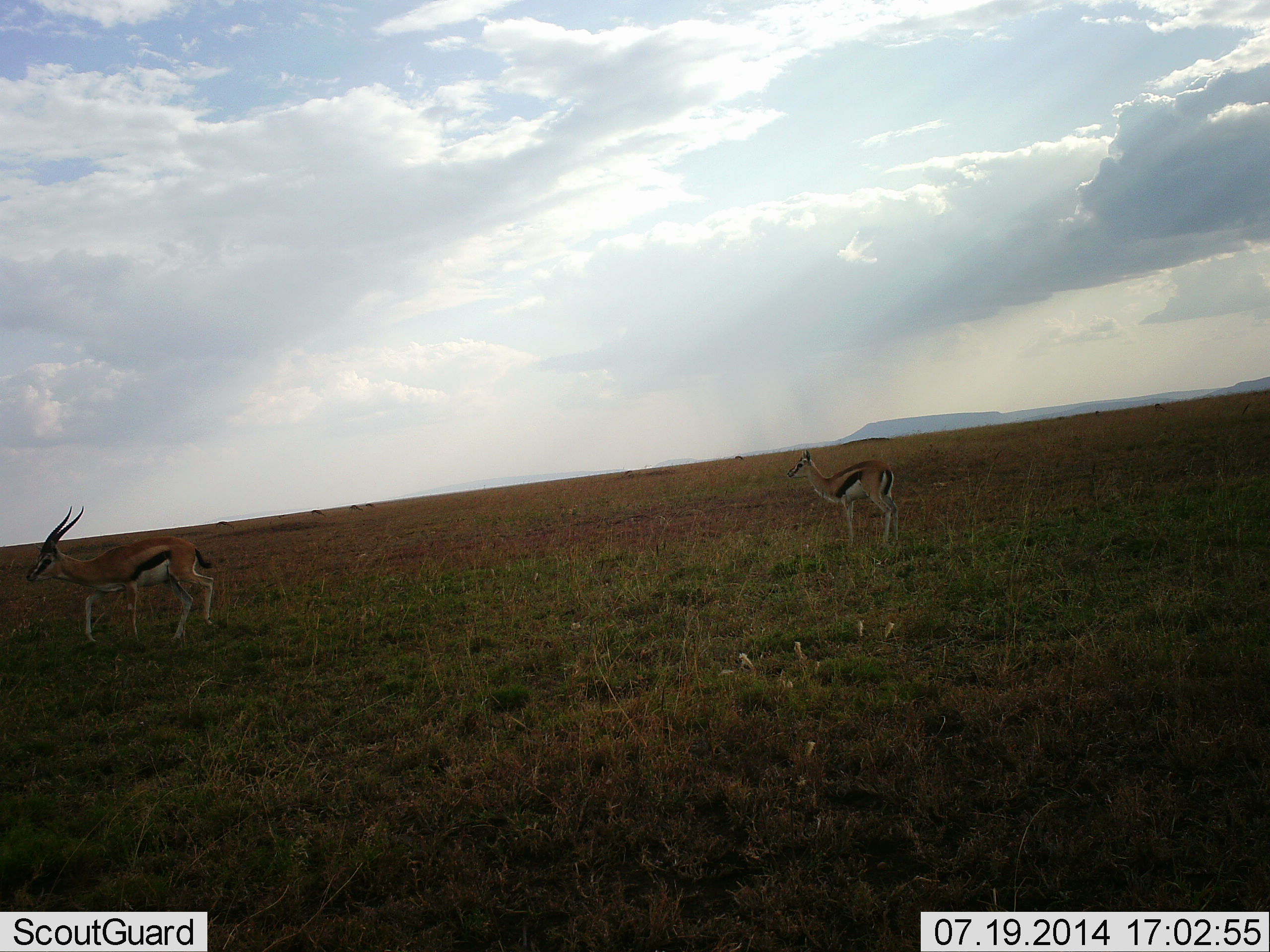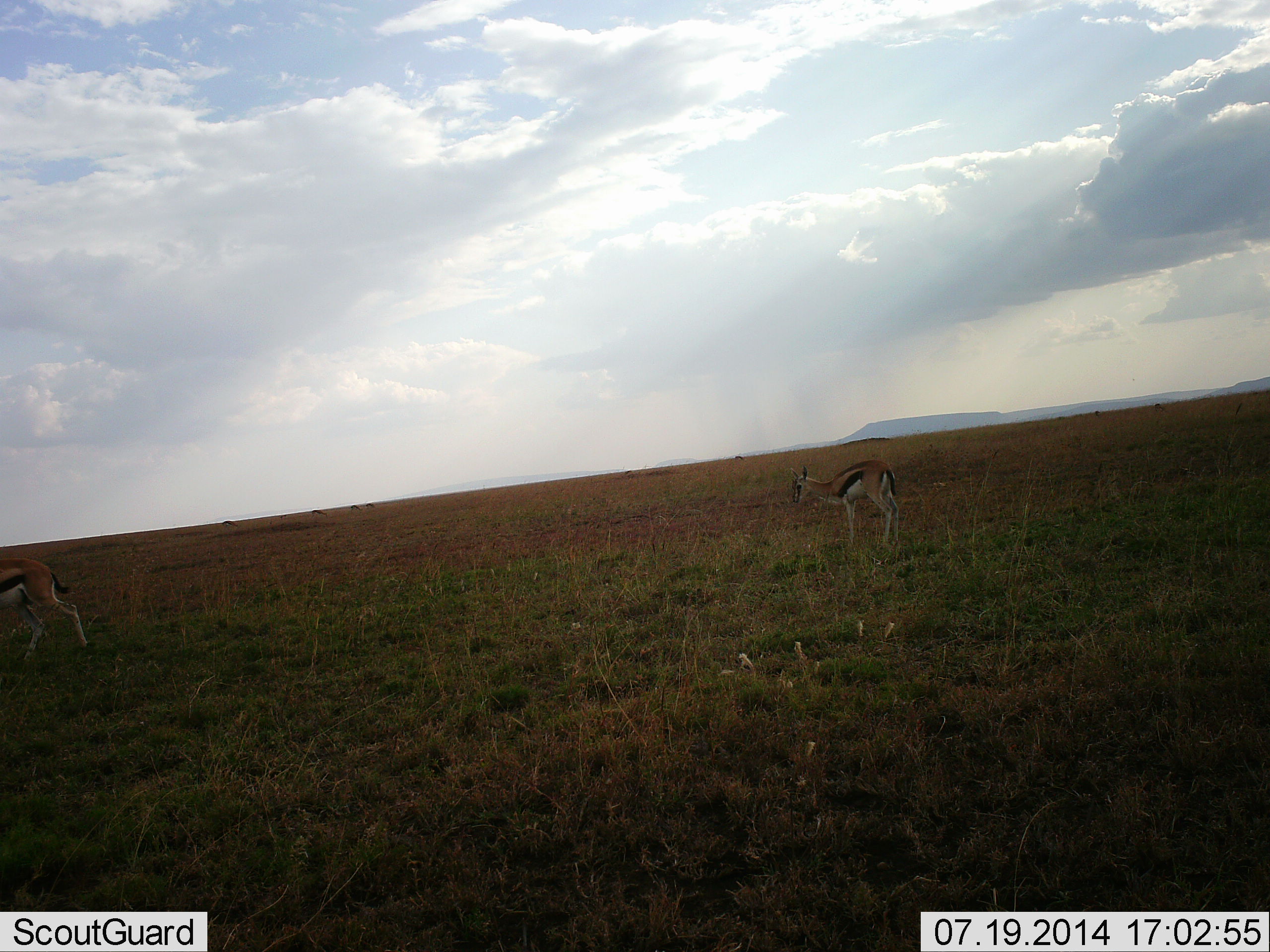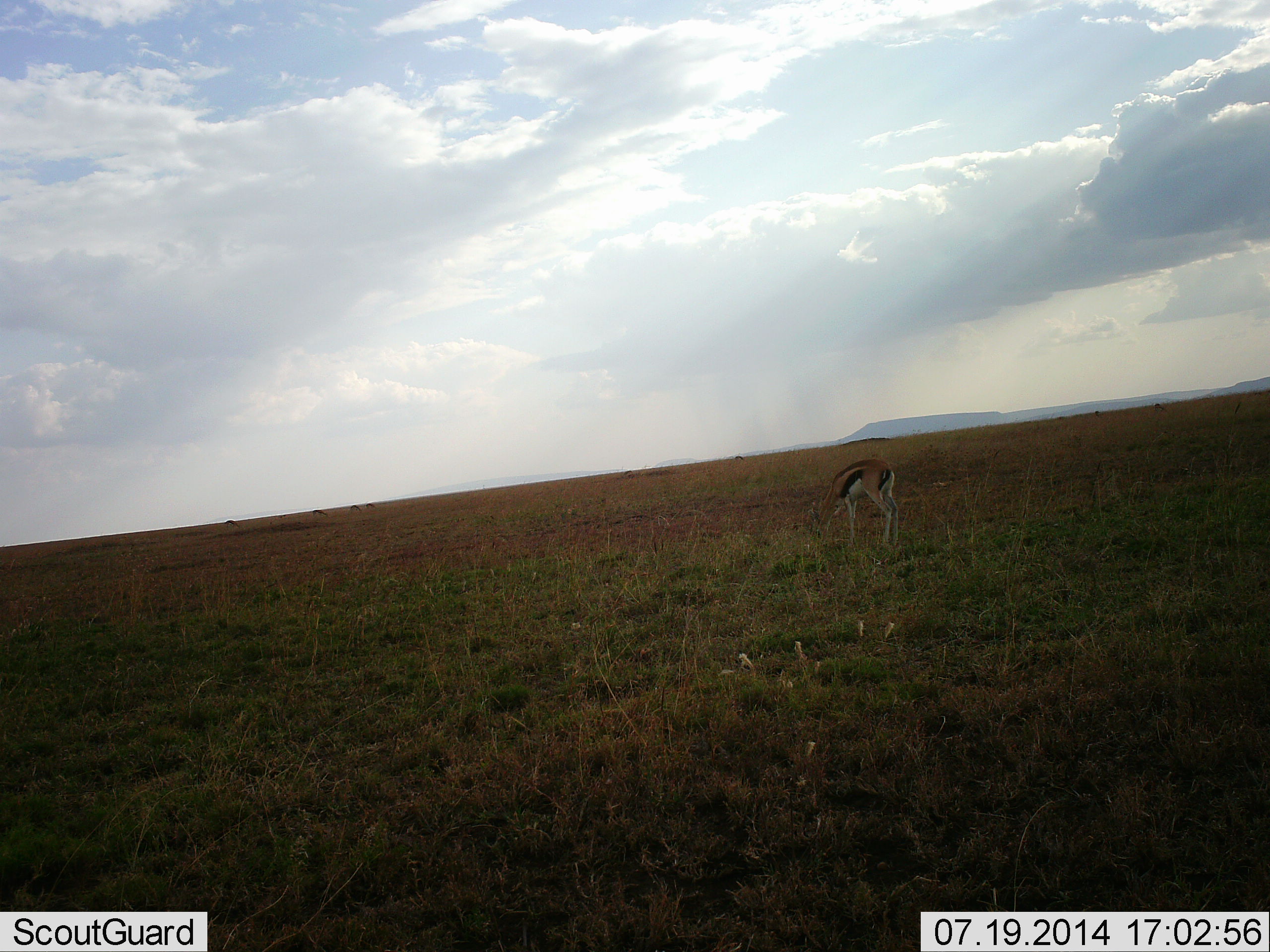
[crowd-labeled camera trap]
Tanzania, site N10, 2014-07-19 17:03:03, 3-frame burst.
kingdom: Animalia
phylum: Chordata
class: Mammalia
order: Artiodactyla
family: Bovidae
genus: Eudorcas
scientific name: Eudorcas thomsonii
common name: thomson's gazelle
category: gazellethomsons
Gazellethomsons (thomson's gazelle) (Eudorcas thomsonii), count 2. Behavior (volunteer vote fractions): standing 70%, resting 0%, moving 80%, interacting 0%. Young present (vote fraction): 20%. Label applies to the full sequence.